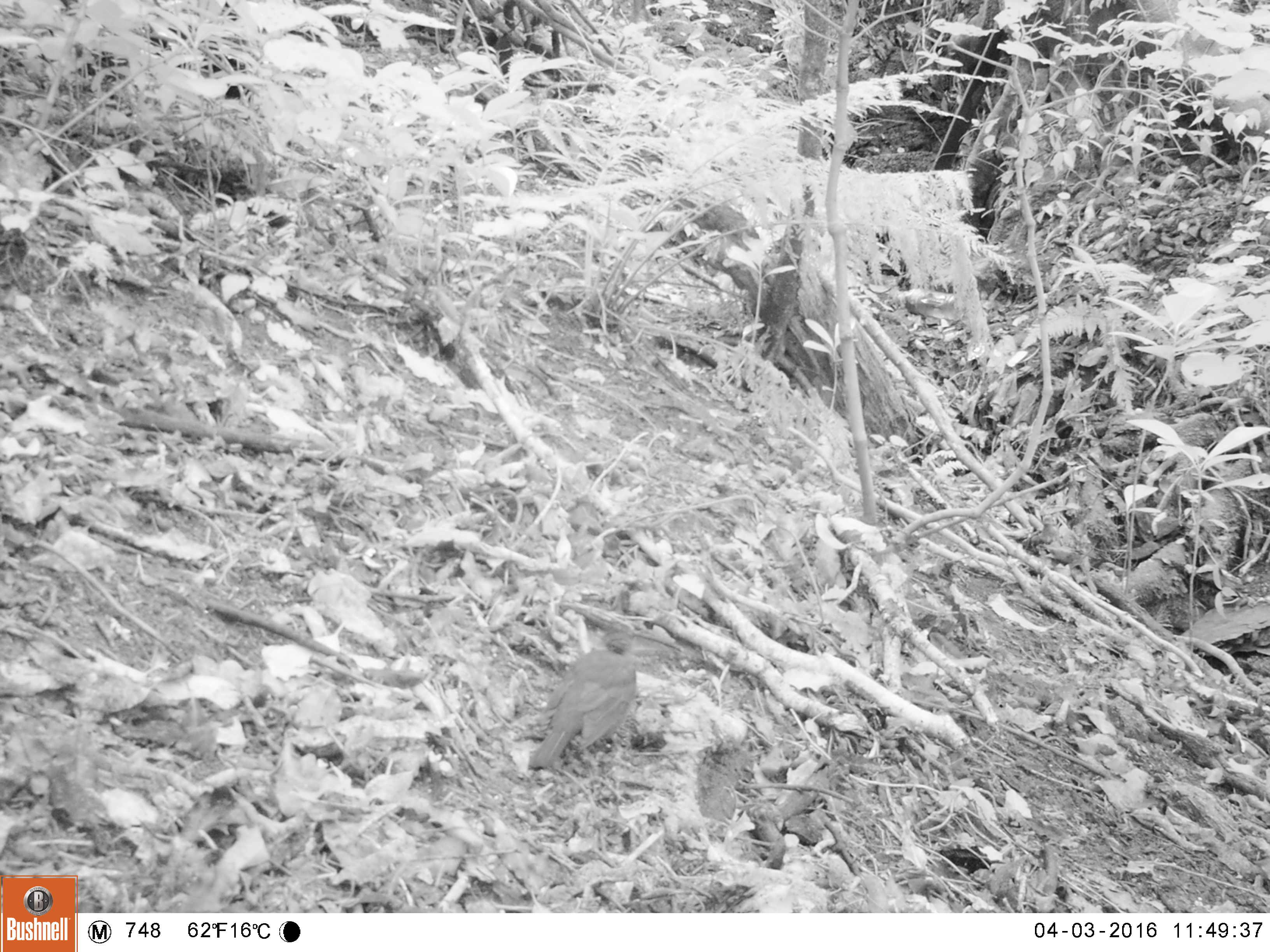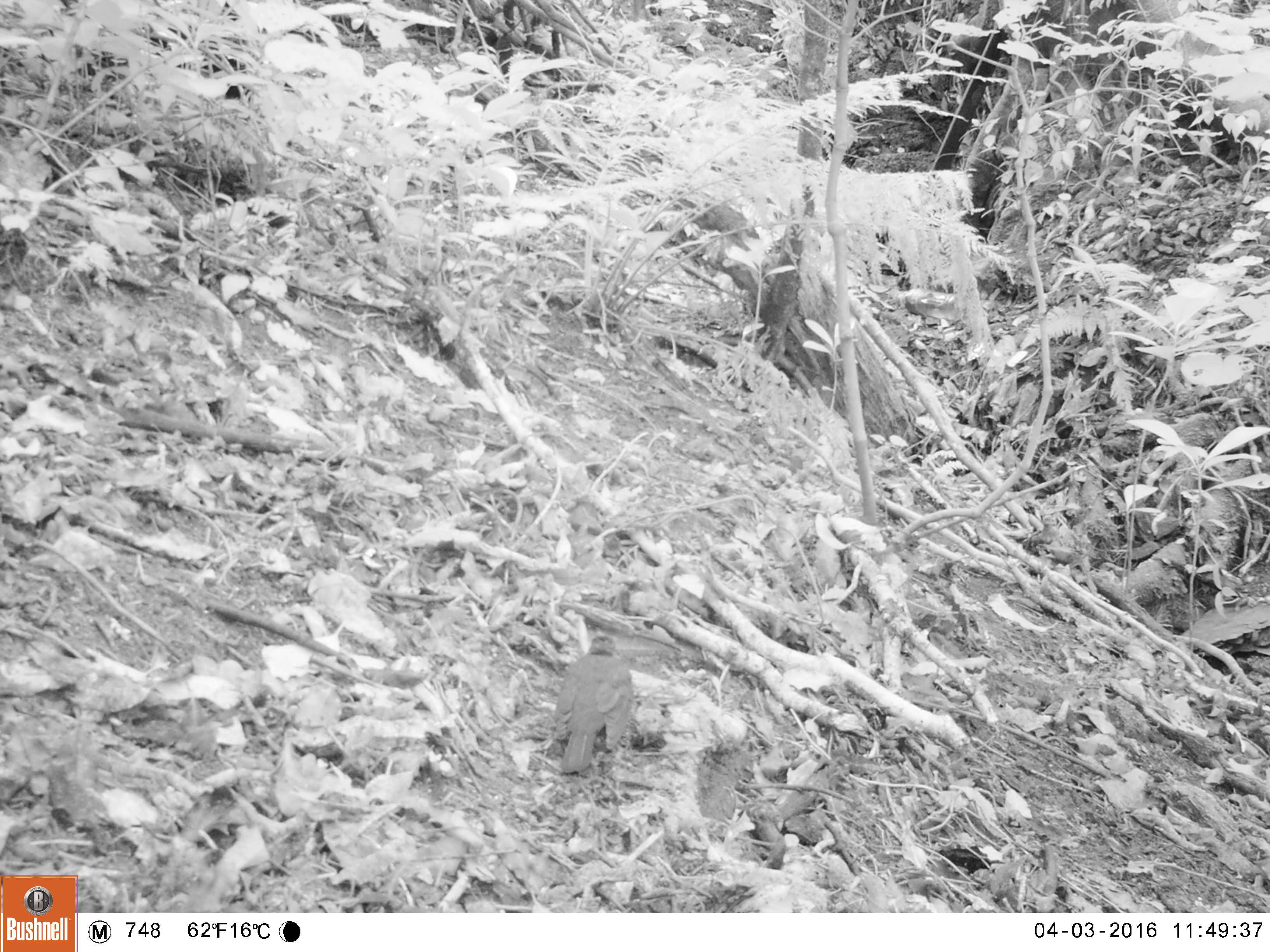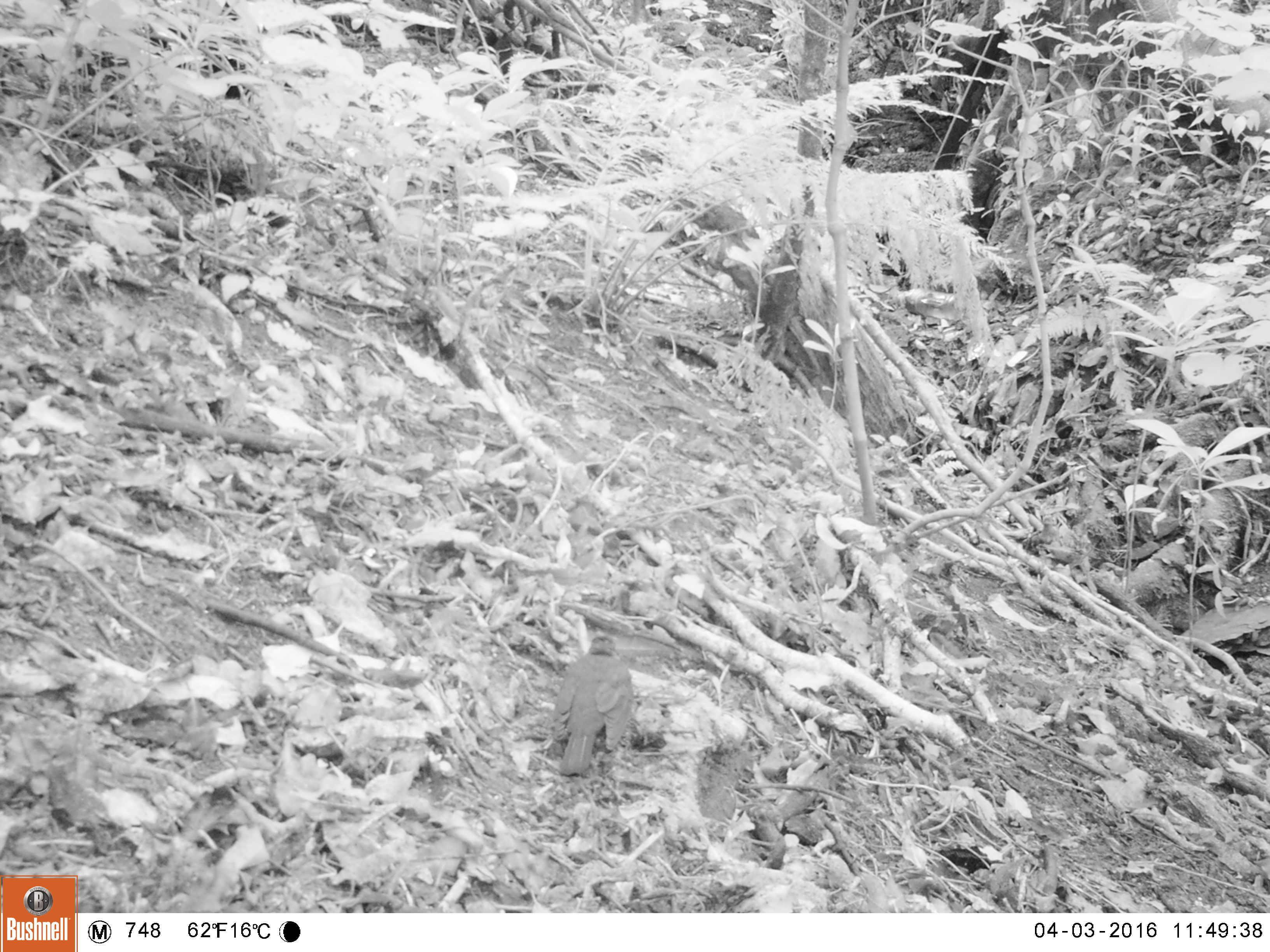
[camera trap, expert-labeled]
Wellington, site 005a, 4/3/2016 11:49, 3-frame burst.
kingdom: Animalia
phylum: Chordata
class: Aves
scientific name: Aves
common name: bird